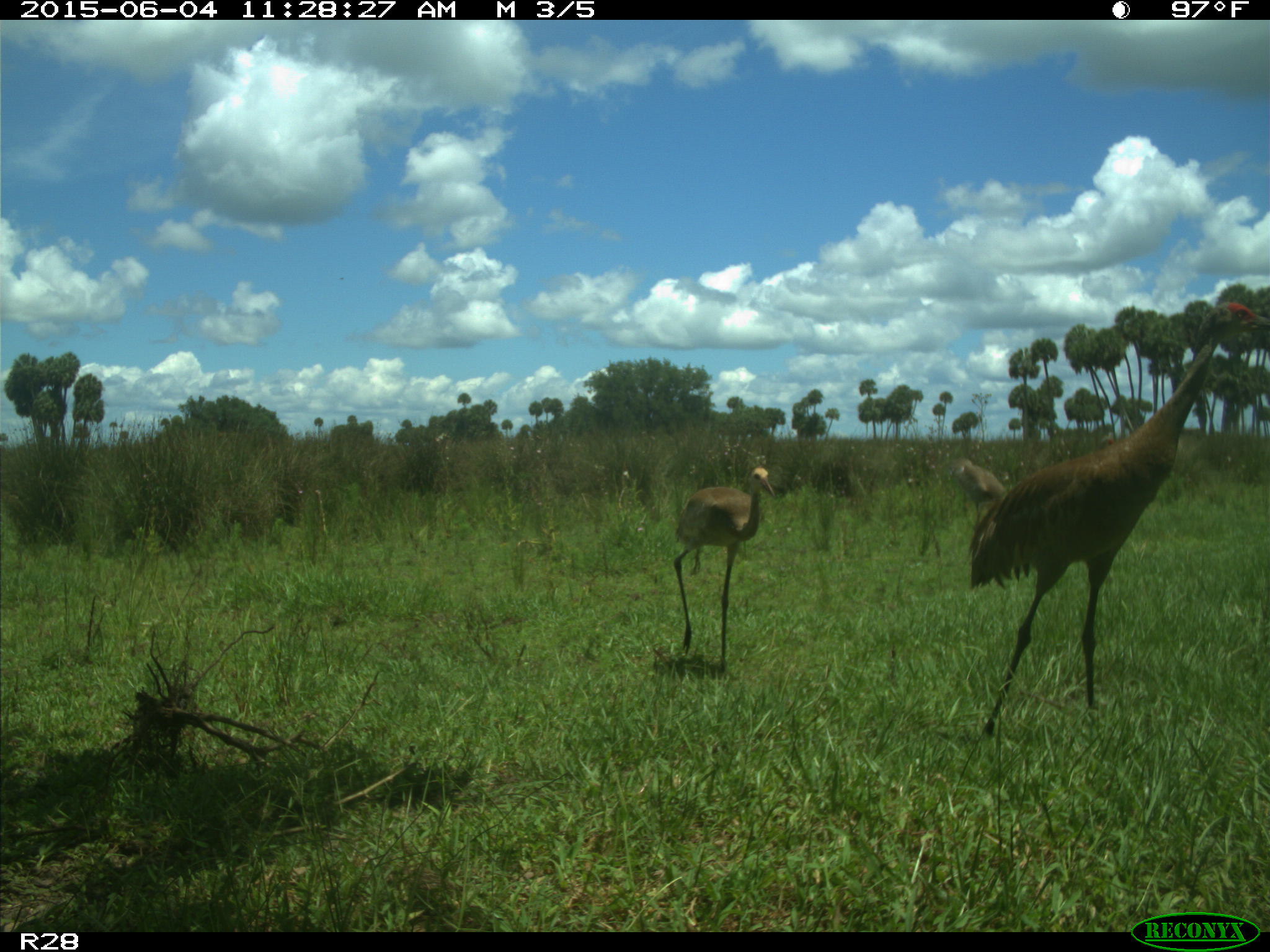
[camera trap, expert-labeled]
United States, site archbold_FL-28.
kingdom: Animalia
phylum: Chordata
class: Aves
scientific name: Aves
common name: birds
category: unidentified bird